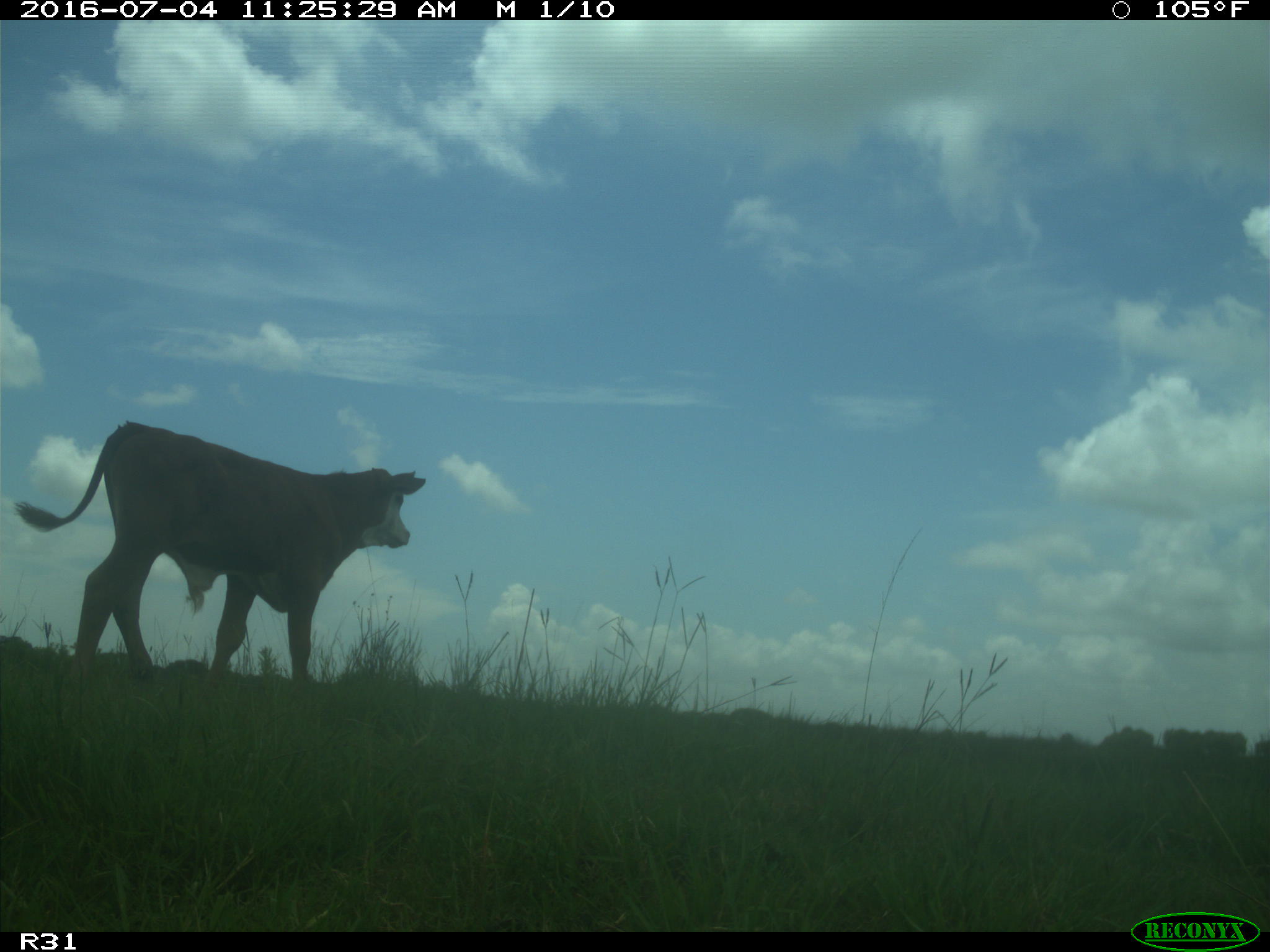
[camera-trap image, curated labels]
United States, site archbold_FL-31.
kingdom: Animalia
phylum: Chordata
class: Mammalia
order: Artiodactyla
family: Bovidae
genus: Bos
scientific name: Bos taurus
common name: domestic cow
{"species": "Bos taurus (domestic cow)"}